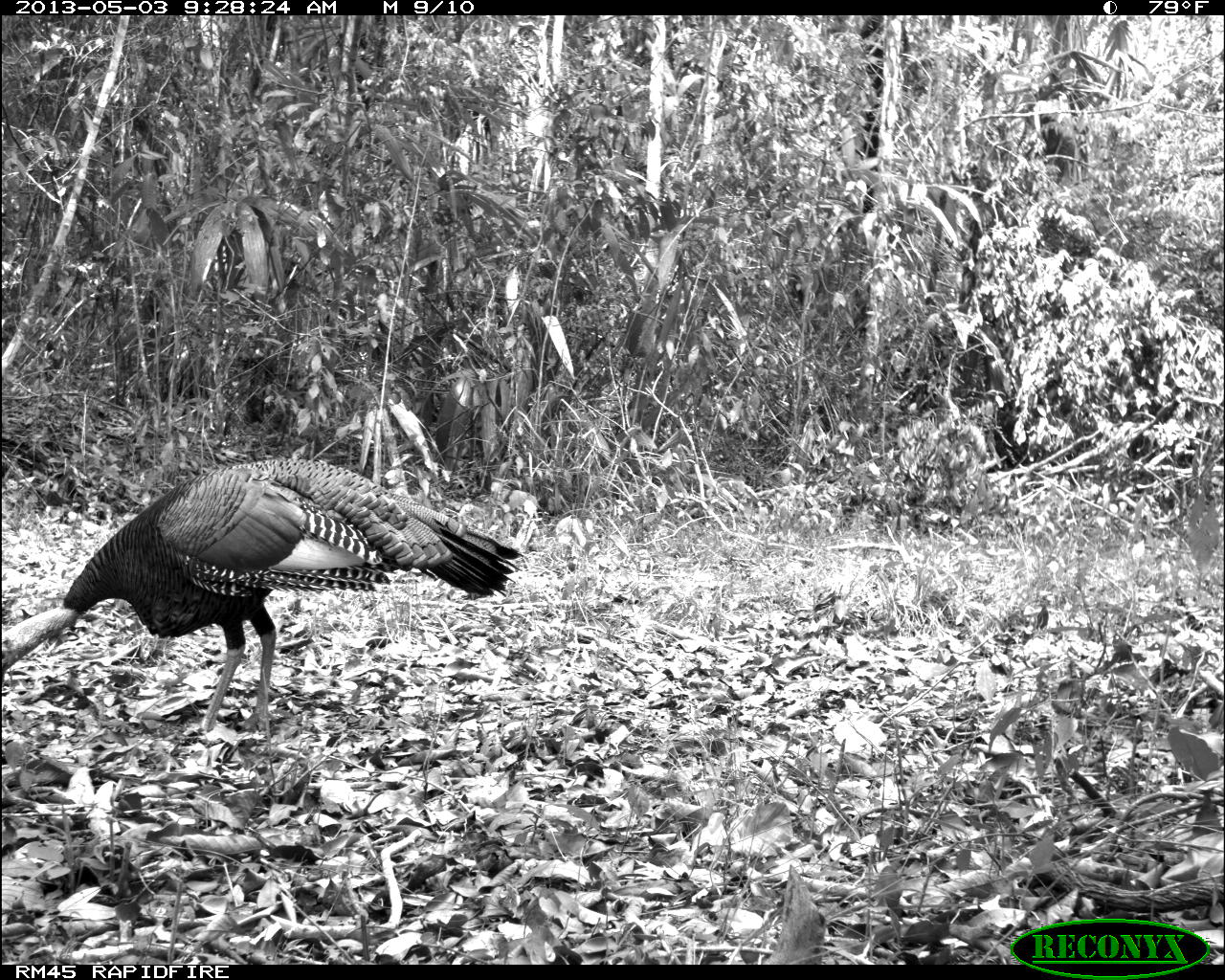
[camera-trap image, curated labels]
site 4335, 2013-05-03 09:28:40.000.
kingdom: Animalia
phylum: Chordata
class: Aves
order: Galliformes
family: Phasianidae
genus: Meleagris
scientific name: Meleagris ocellata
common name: ocellated turkey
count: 1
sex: male